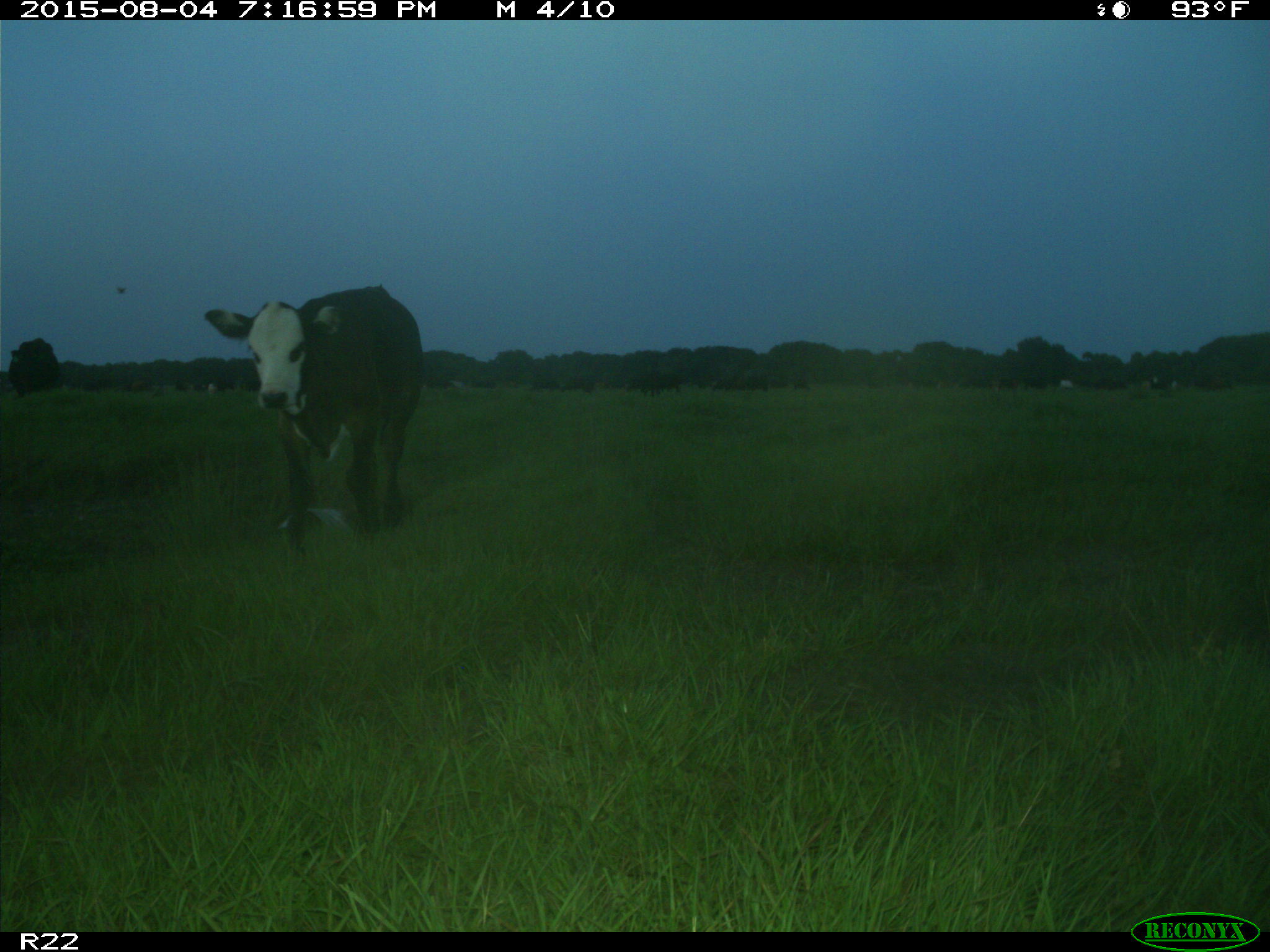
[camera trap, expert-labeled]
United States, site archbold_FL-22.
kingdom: Animalia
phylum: Chordata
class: Mammalia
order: Artiodactyla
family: Bovidae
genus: Bos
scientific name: Bos taurus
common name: domestic cow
Bos taurus (domestic cow).